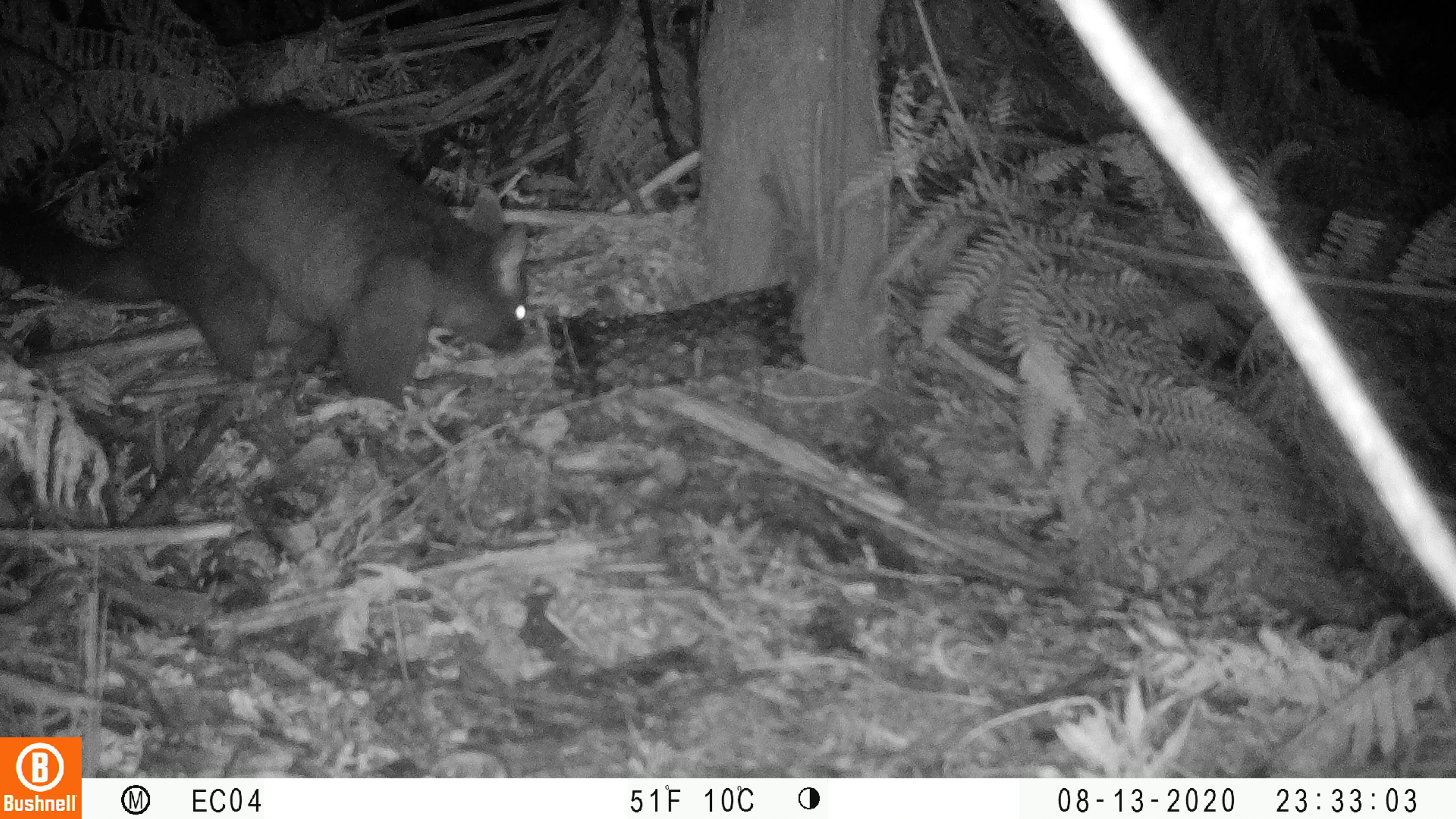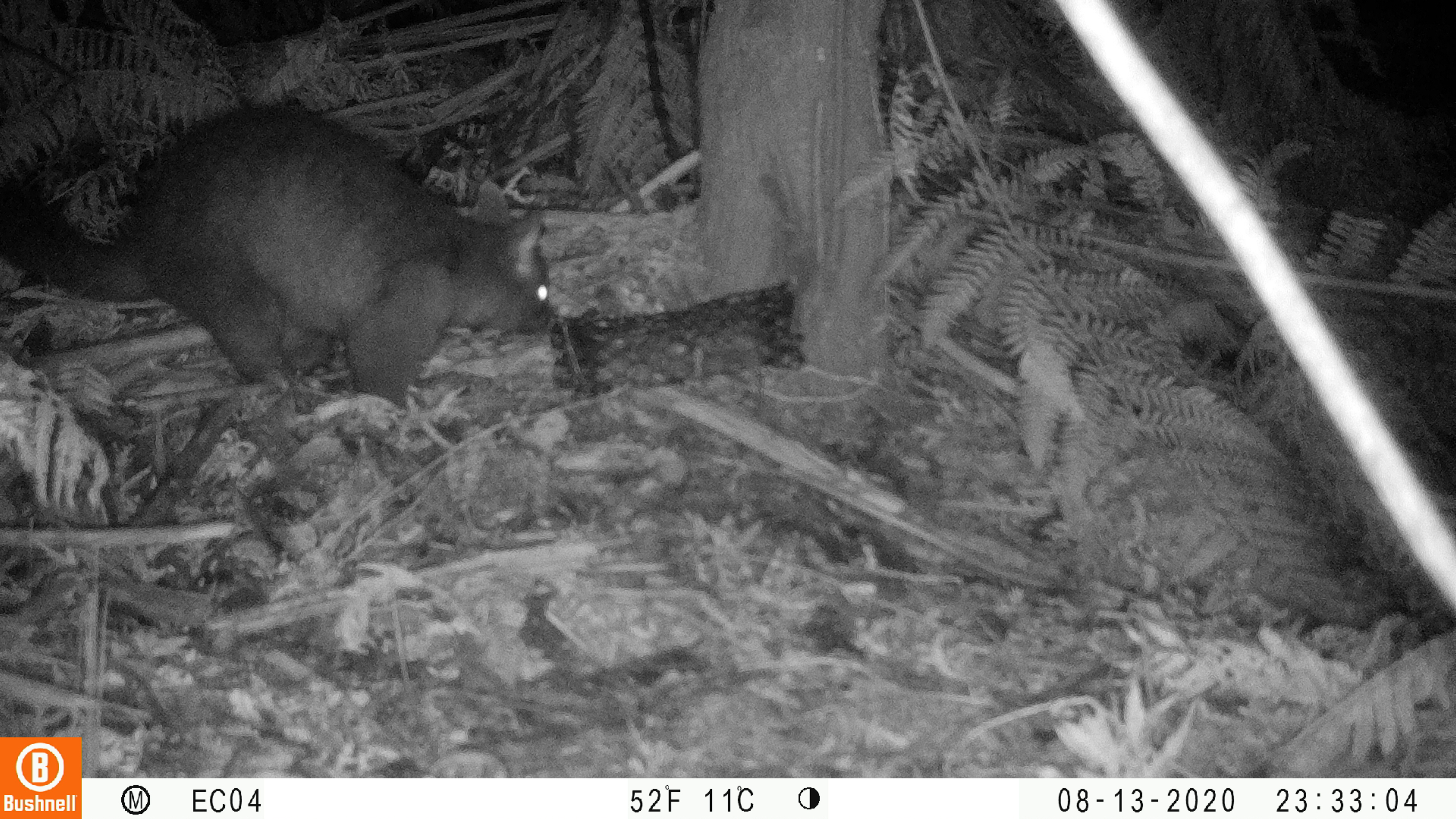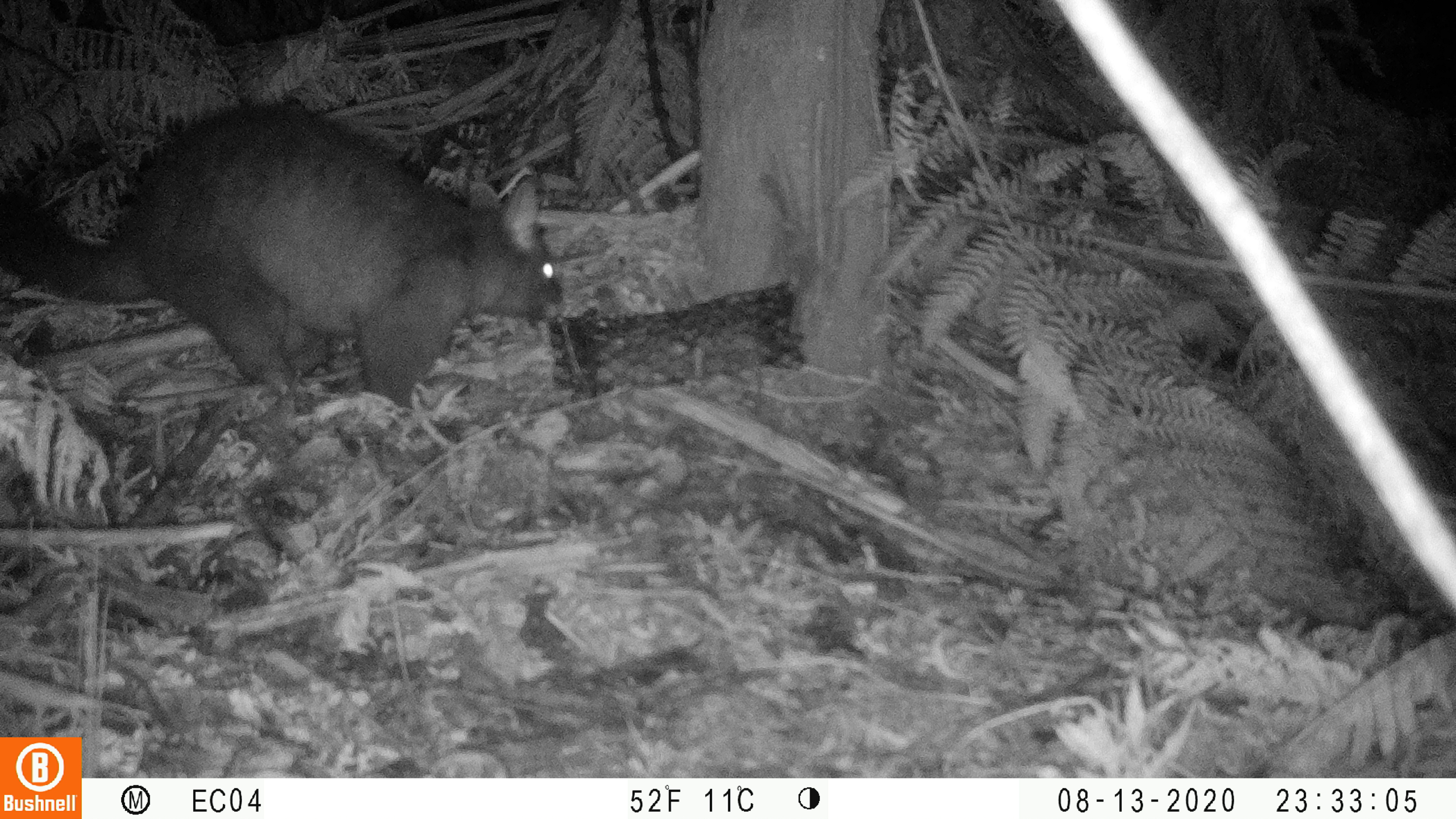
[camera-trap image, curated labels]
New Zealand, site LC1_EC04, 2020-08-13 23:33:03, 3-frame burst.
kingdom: Animalia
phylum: Chordata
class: Mammalia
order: Diprotodontia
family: Phalangeridae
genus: Trichosurus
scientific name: Trichosurus vulpecula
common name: common brushtail possum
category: possum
Possum (common brushtail possum) (Trichosurus vulpecula).